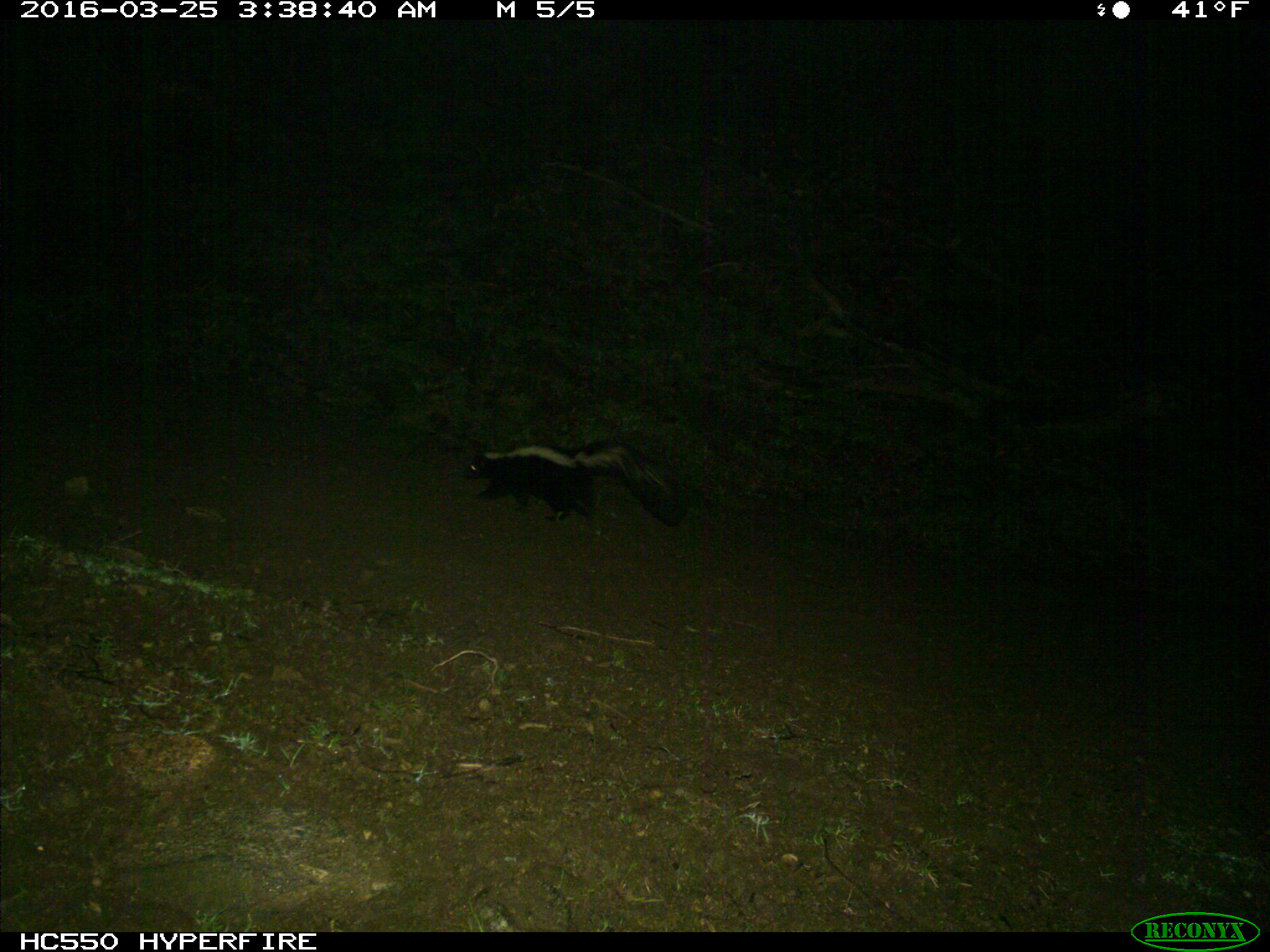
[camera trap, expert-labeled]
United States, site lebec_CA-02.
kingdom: Animalia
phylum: Chordata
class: Mammalia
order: Carnivora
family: Mephitidae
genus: Mephitis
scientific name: Mephitis mephitis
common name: striped skunk